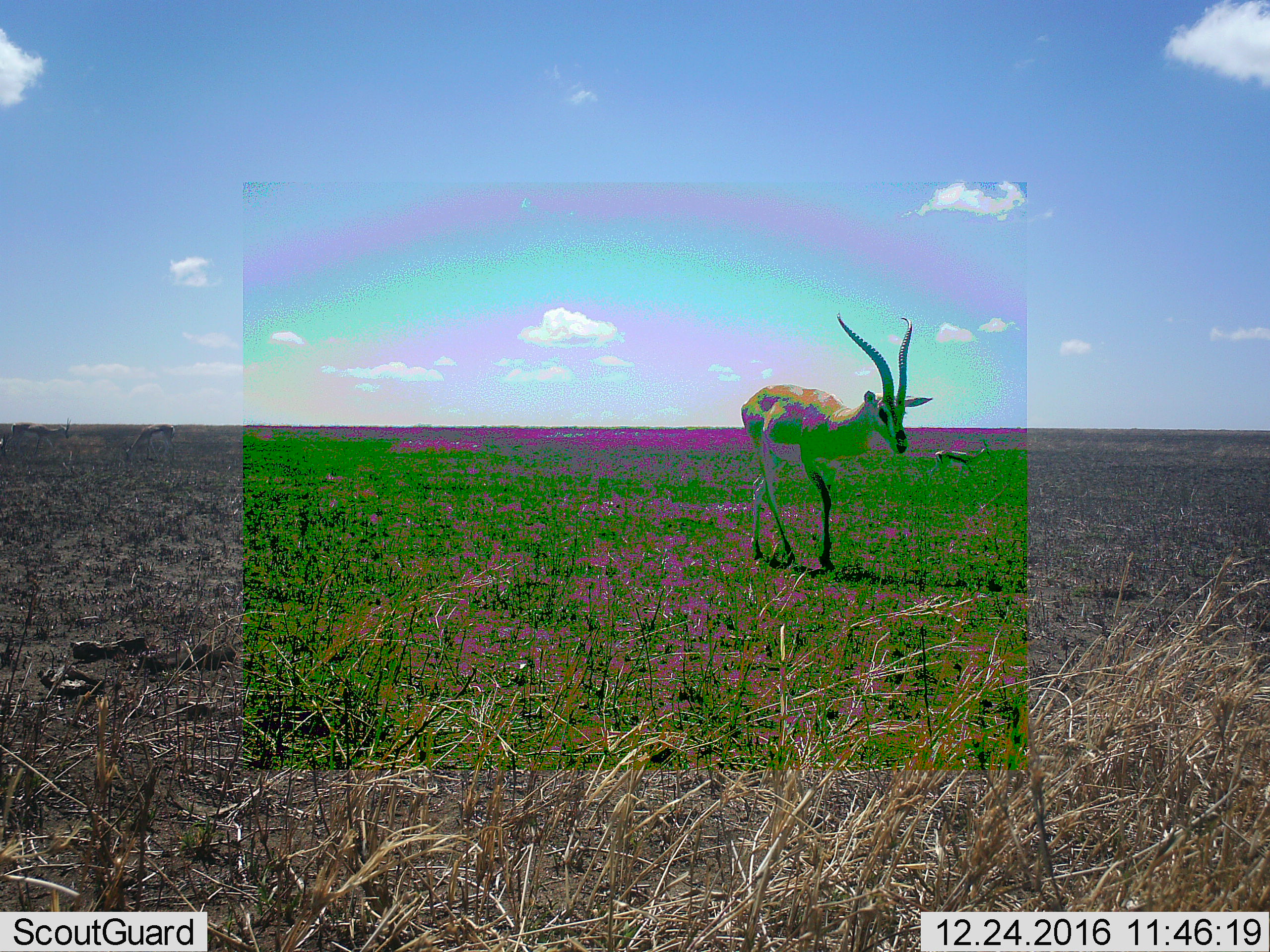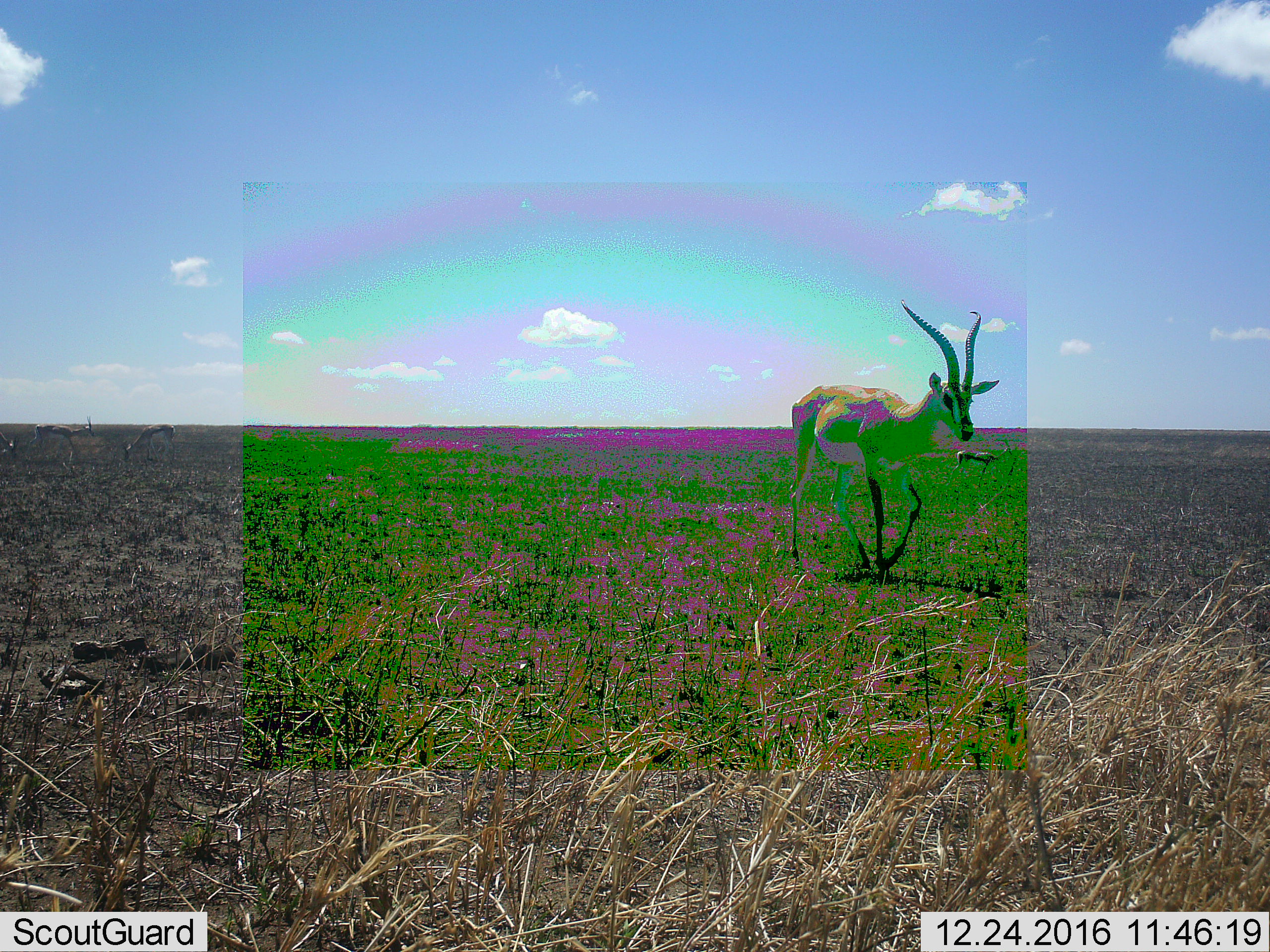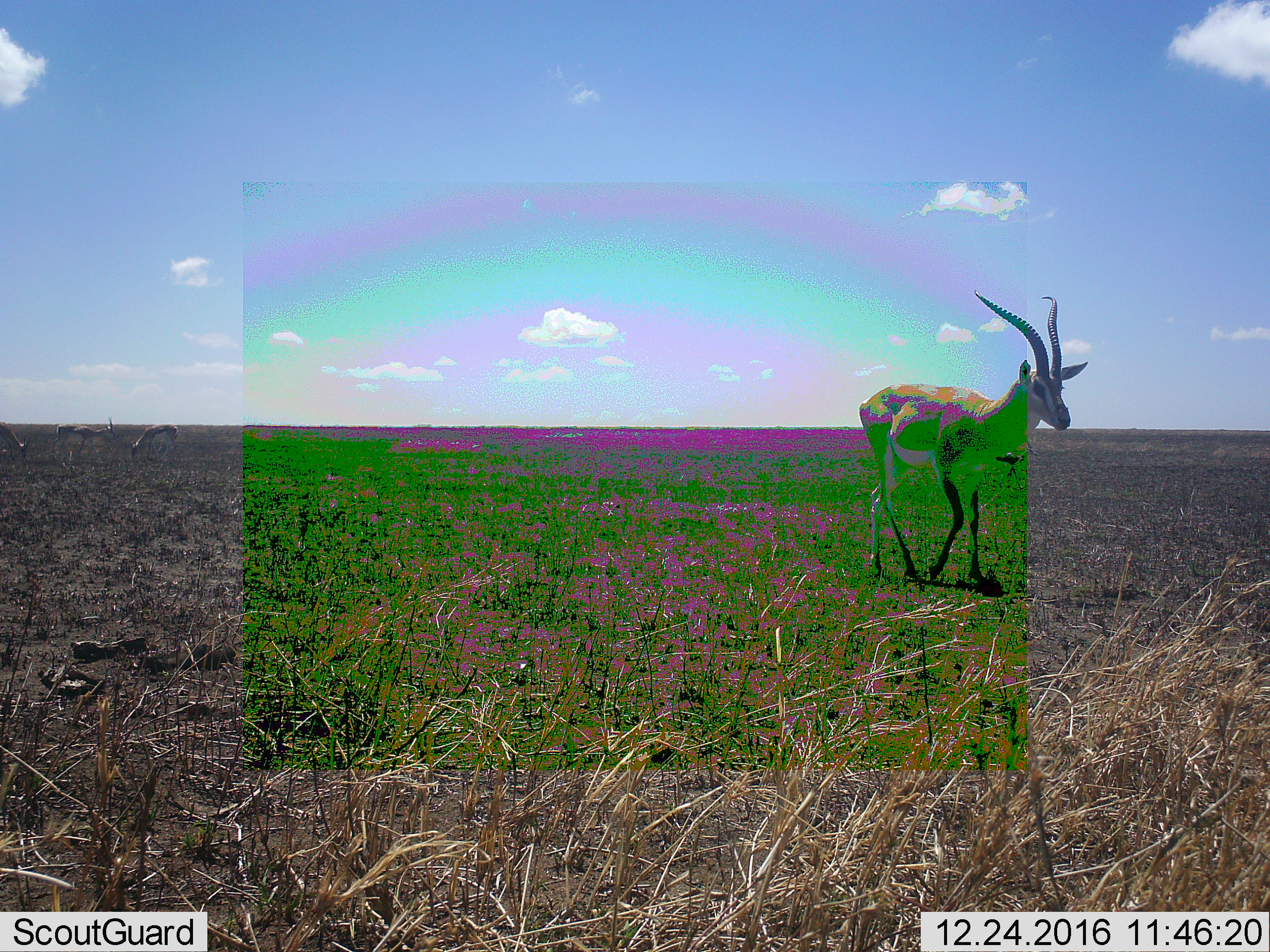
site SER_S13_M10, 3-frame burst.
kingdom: Animalia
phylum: Chordata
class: Mammalia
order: Artiodactyla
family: Bovidae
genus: Nanger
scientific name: Nanger granti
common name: grant's gazelle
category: gazellegrants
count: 1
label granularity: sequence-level